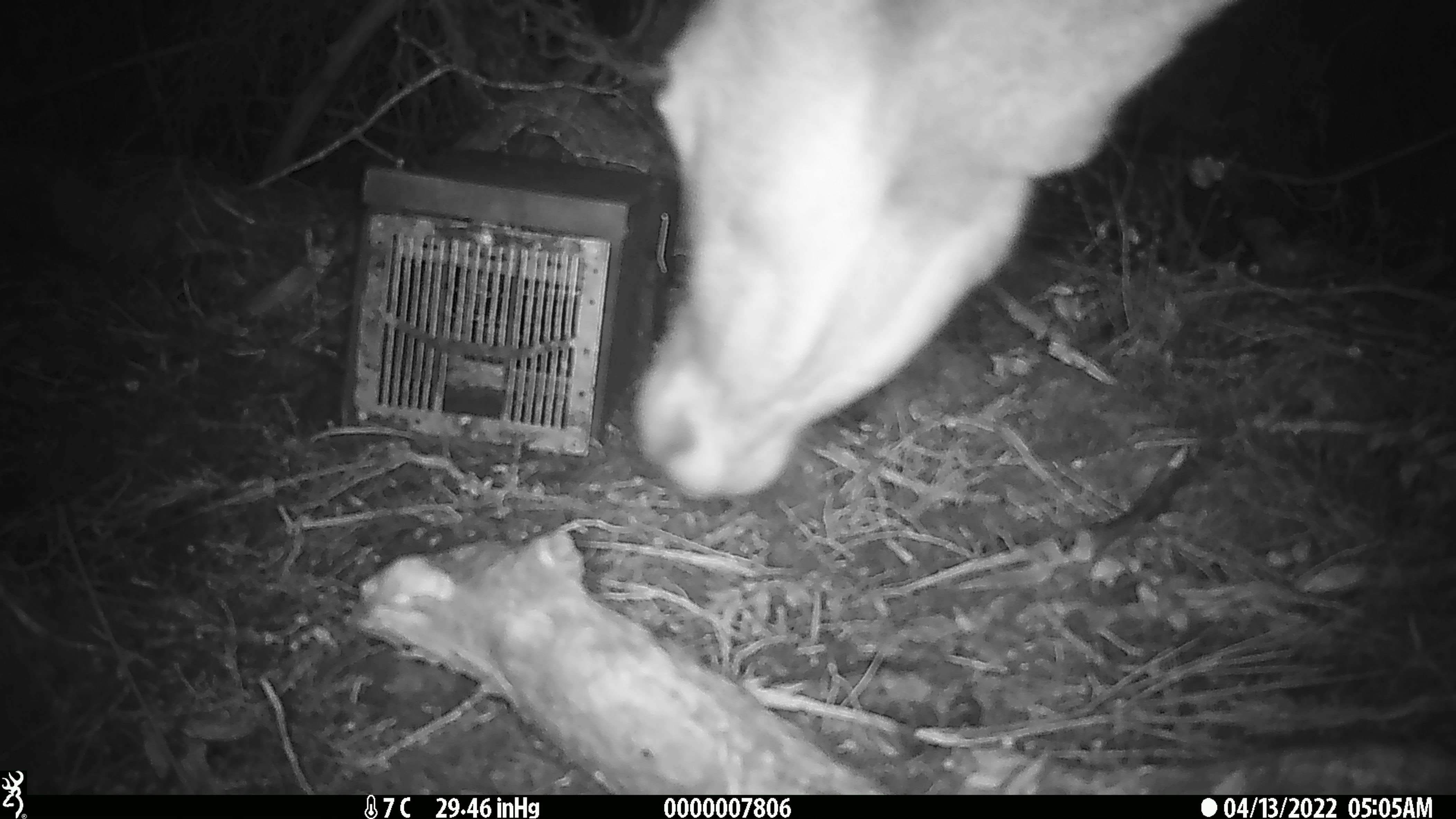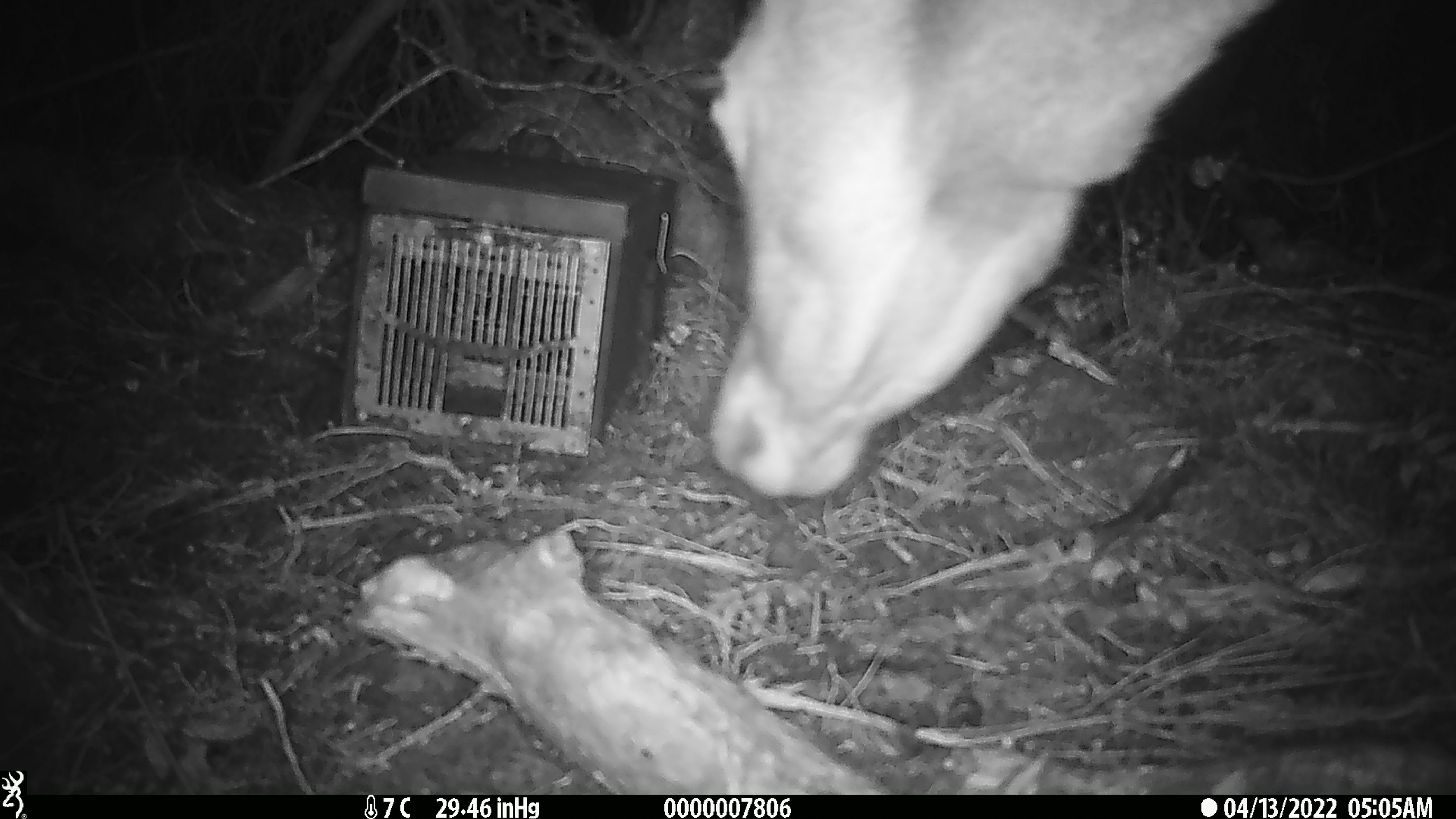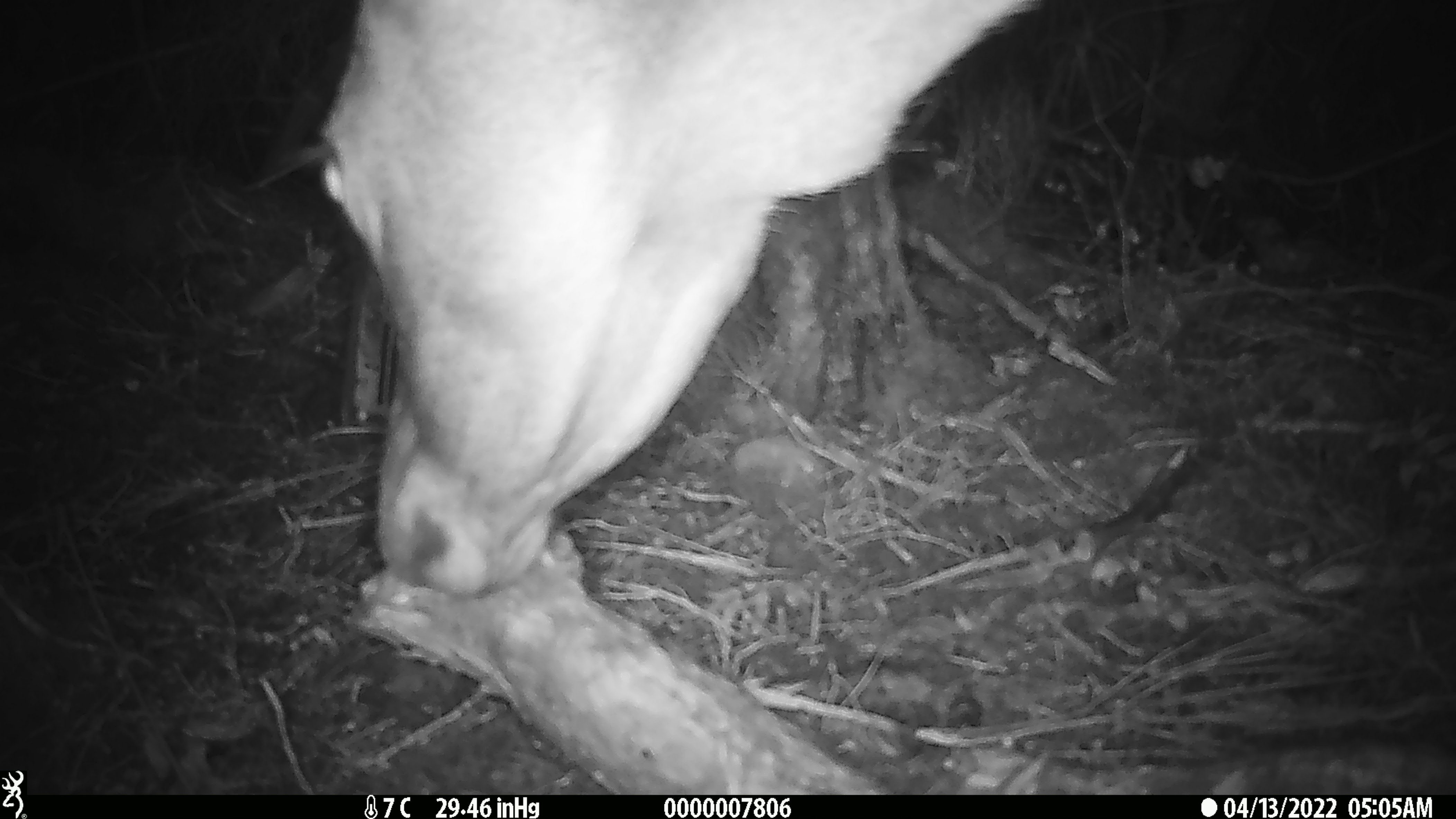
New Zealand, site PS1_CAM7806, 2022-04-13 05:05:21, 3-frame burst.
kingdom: Animalia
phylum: Chordata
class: Mammalia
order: Artiodactyla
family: Cervidae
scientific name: Cervidae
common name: deer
Deer (Cervidae).